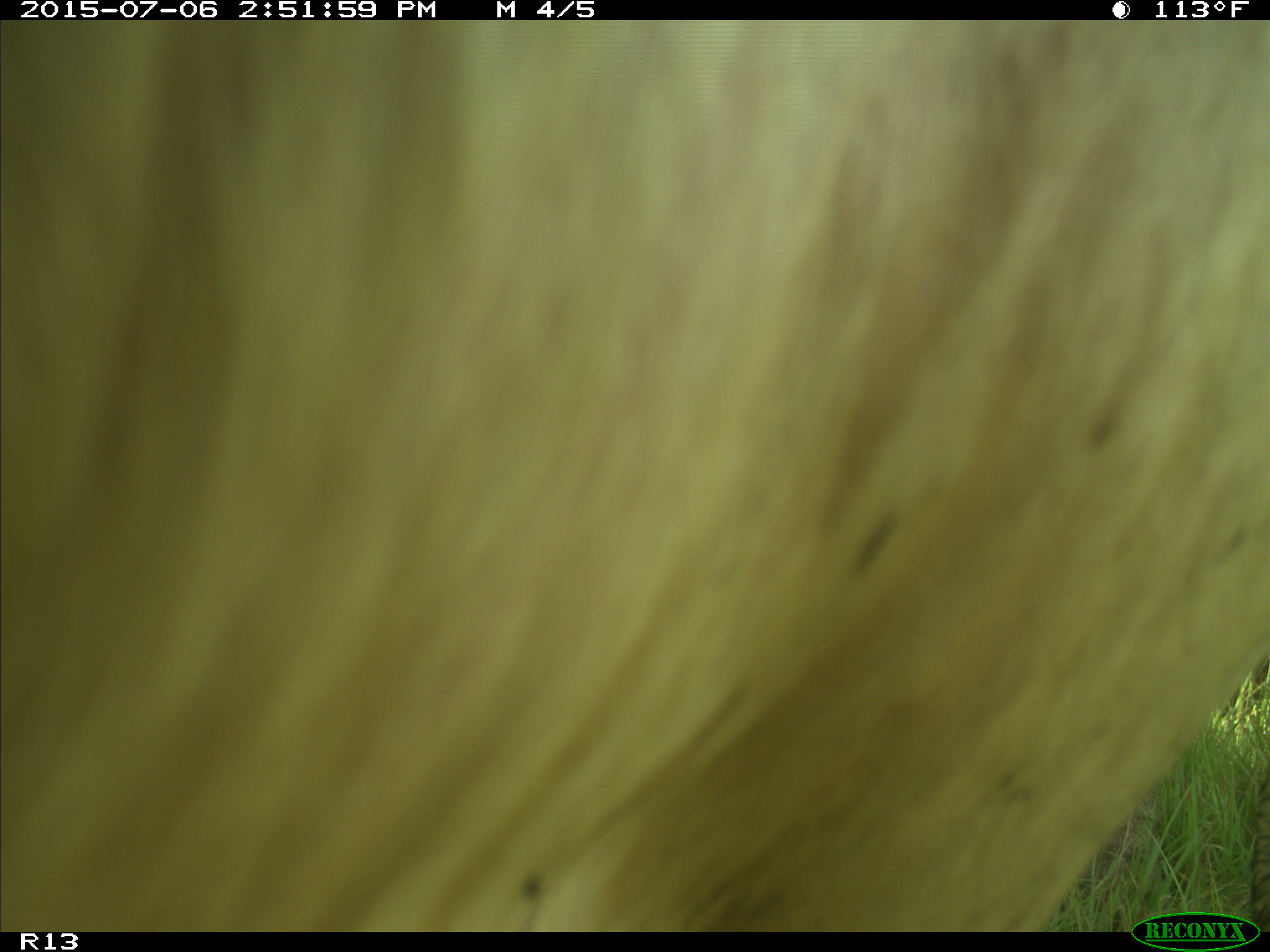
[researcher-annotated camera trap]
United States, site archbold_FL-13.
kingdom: Animalia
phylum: Chordata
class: Mammalia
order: Artiodactyla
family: Bovidae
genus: Bos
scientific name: Bos taurus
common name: domestic cow